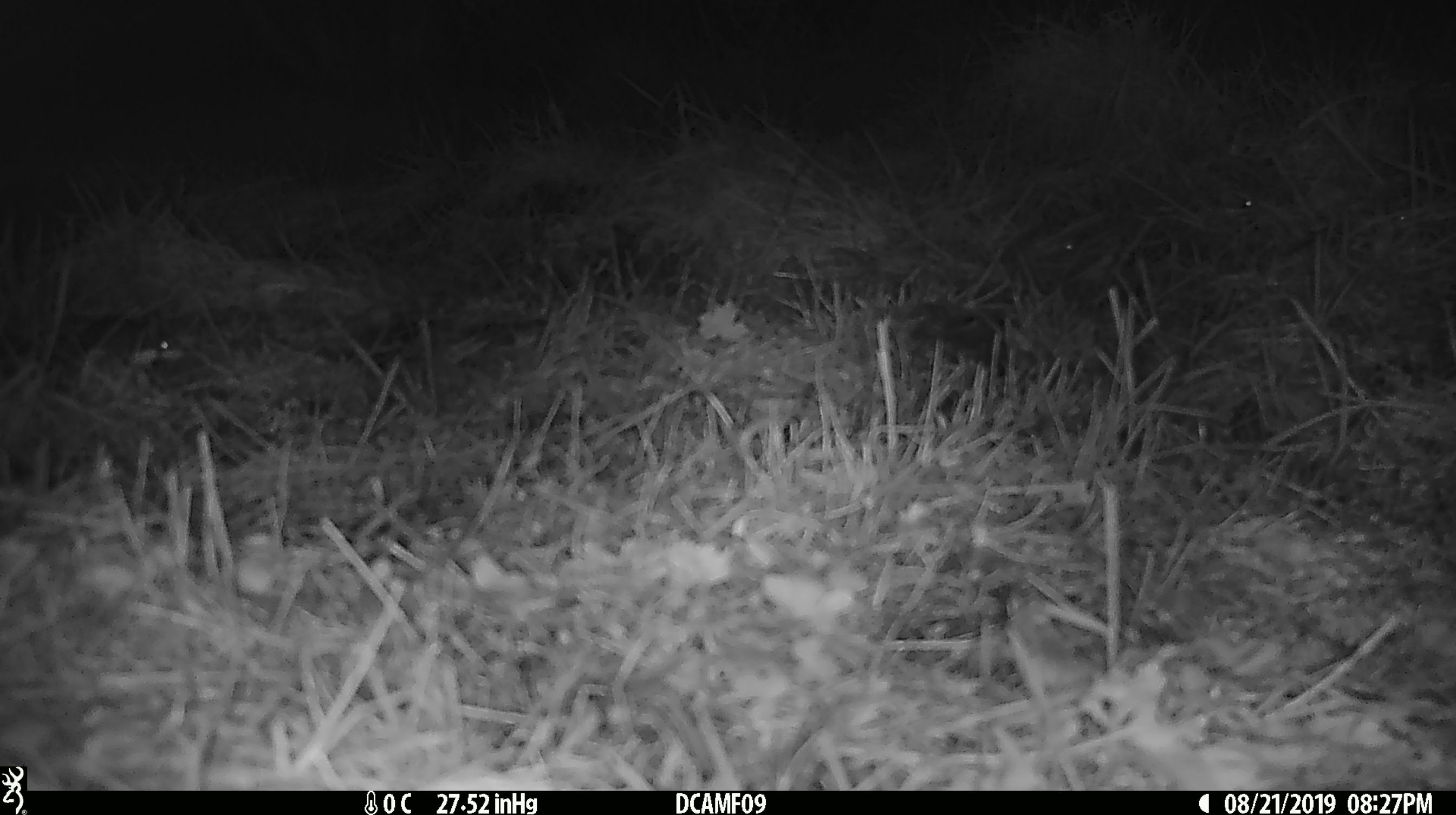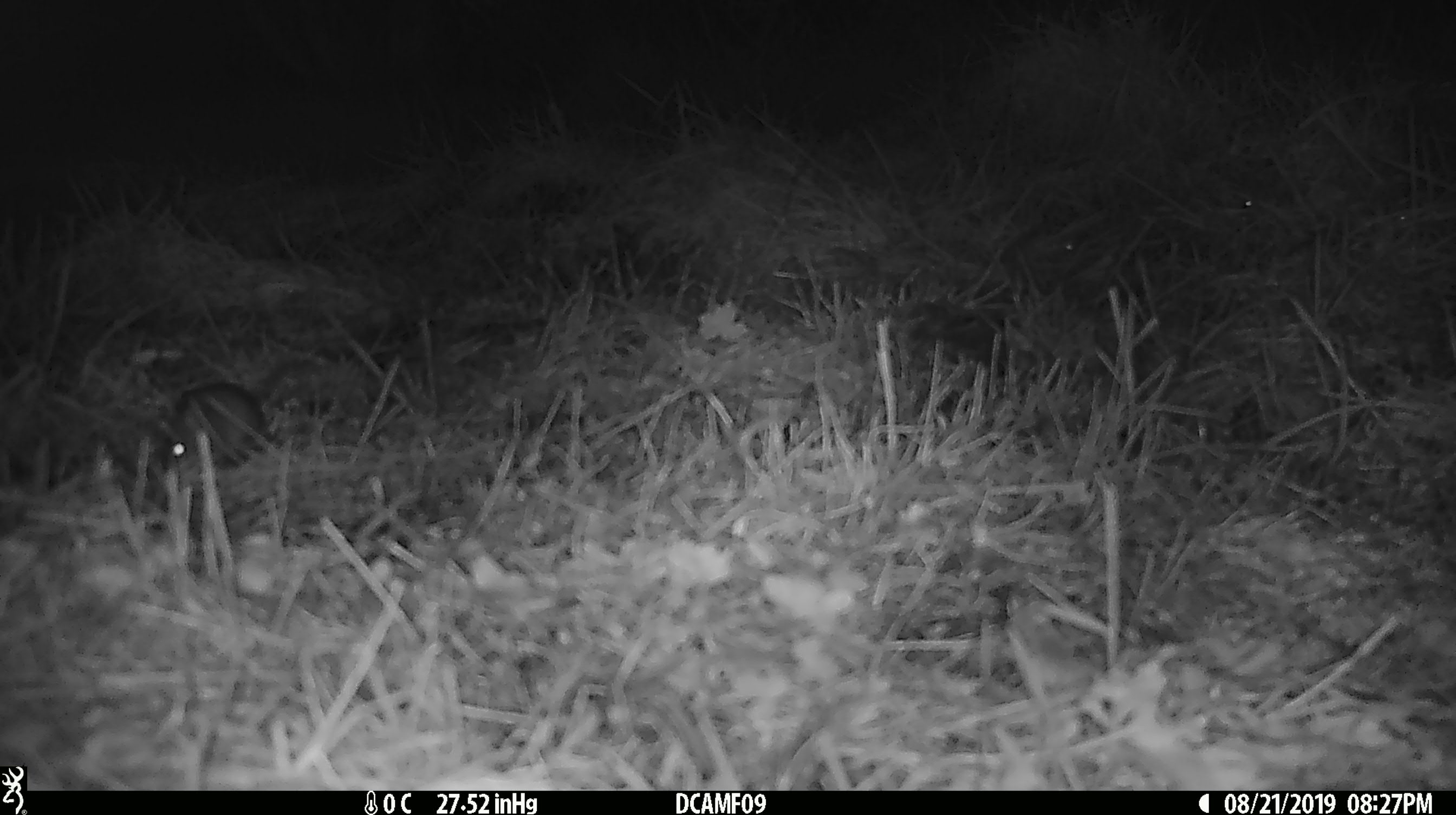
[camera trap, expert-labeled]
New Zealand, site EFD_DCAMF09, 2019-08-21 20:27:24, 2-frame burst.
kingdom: Animalia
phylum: Chordata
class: Mammalia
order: Rodentia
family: Muridae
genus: Mus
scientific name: Mus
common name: mouse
Mouse (Mus).